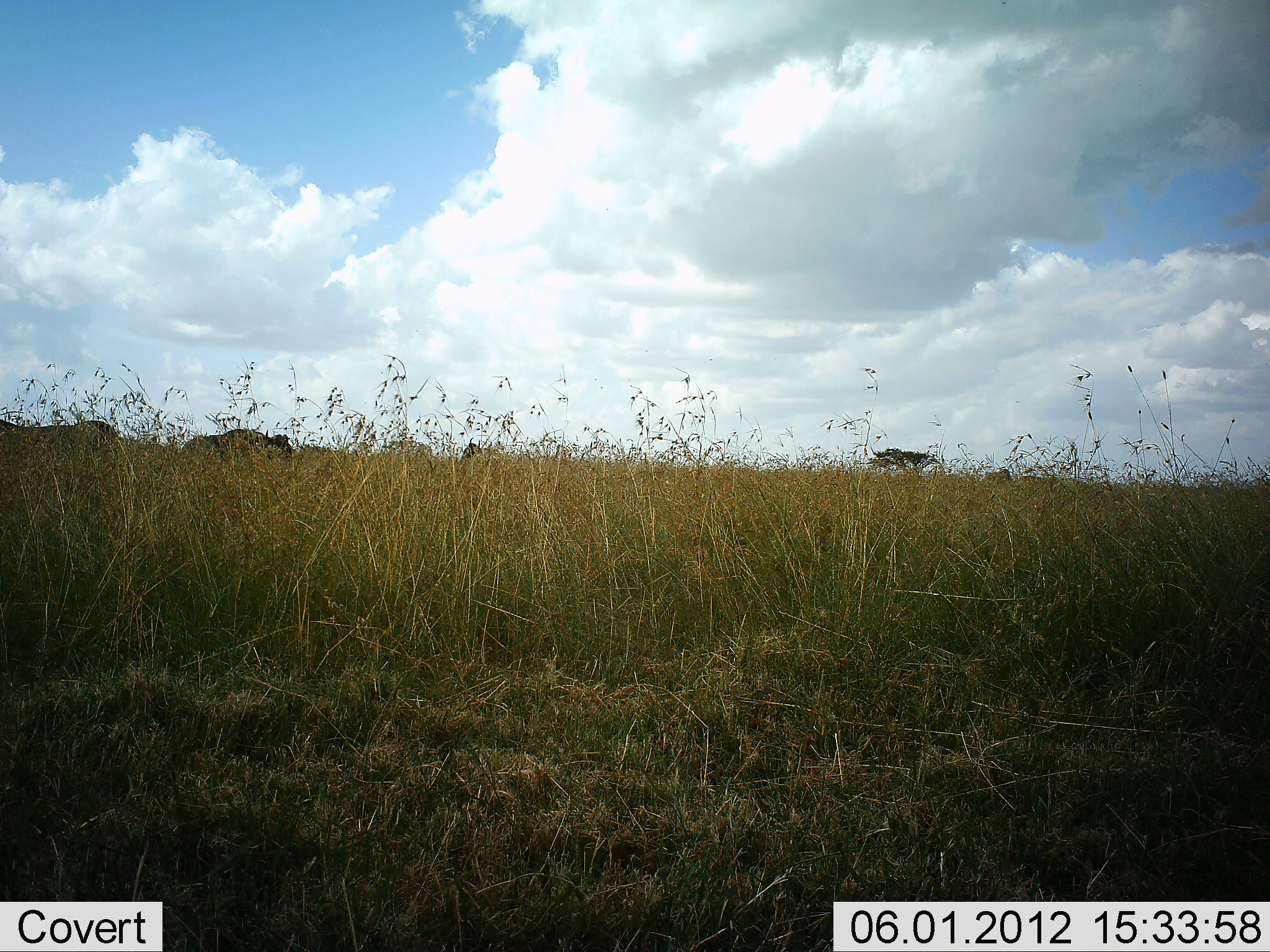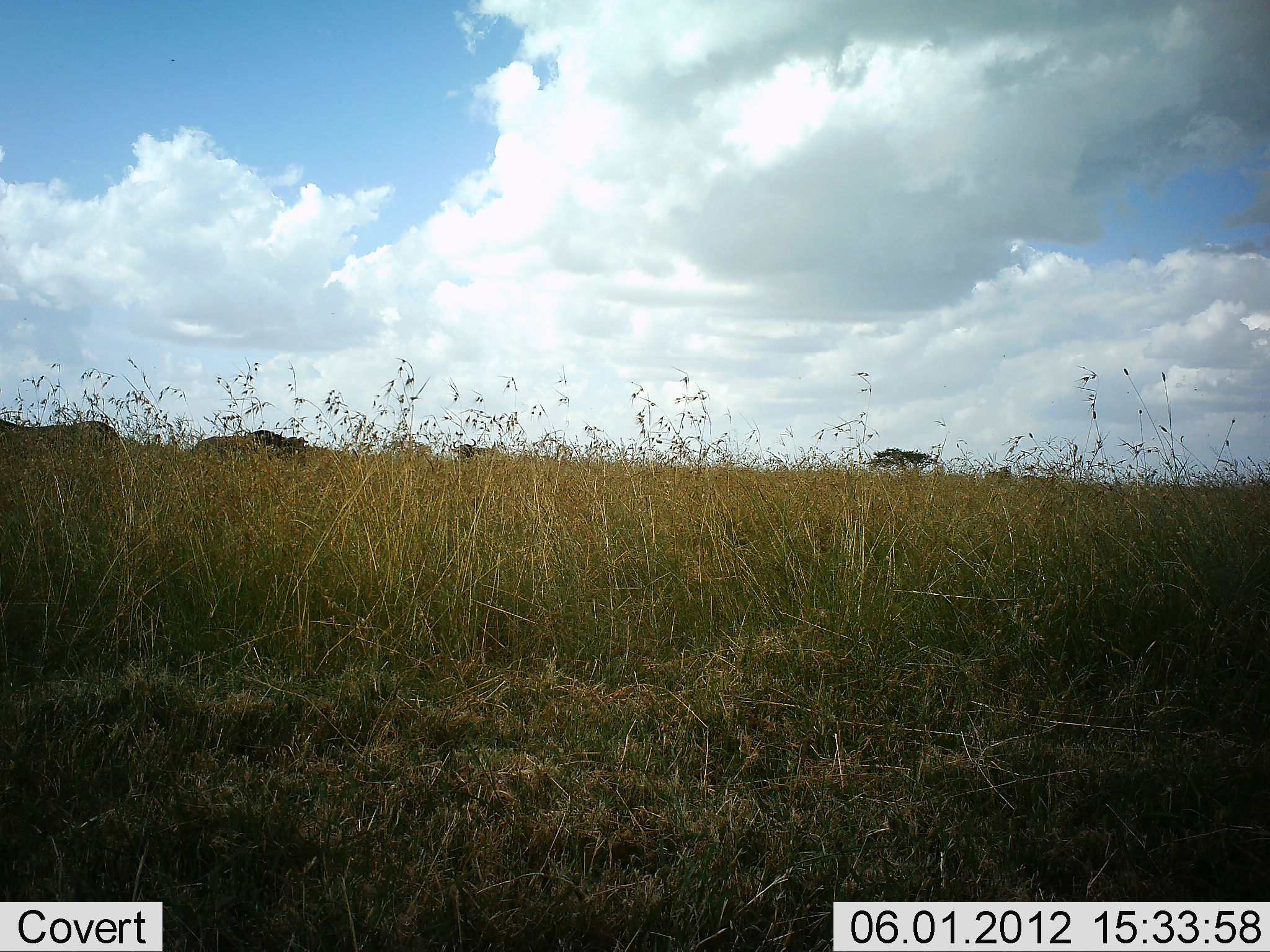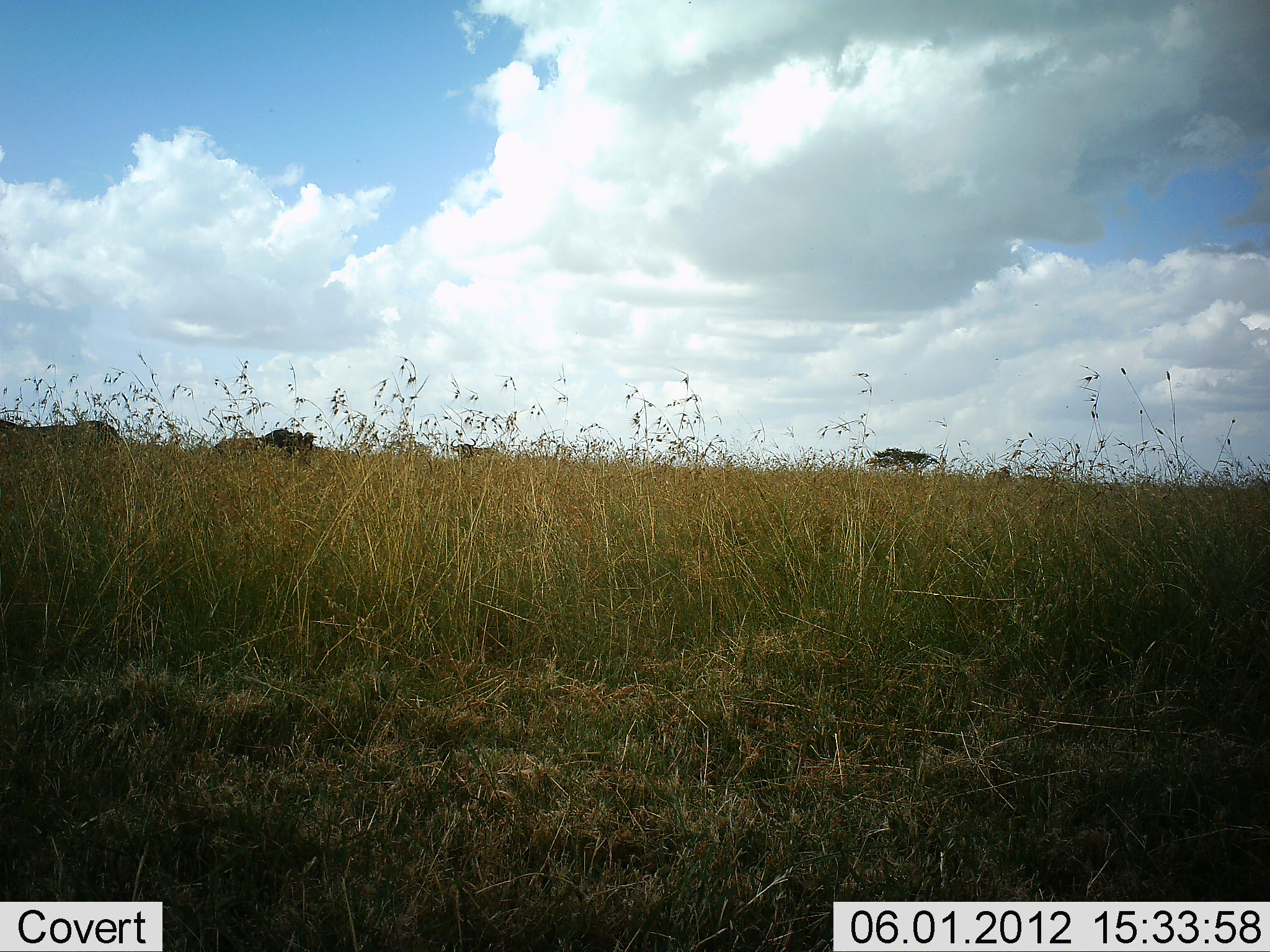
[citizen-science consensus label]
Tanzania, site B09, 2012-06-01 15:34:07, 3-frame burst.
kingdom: Animalia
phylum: Chordata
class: Mammalia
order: Artiodactyla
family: Bovidae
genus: Connochaetes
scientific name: Connochaetes taurinus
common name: blue wildebeest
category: wildebeest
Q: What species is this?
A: Wildebeest (blue wildebeest) (Connochaetes taurinus).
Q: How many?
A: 3.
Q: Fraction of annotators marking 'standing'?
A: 45%.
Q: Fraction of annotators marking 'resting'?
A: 0%.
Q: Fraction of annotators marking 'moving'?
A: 100%.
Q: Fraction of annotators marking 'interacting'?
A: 0%.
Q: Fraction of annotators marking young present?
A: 0%.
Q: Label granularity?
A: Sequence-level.